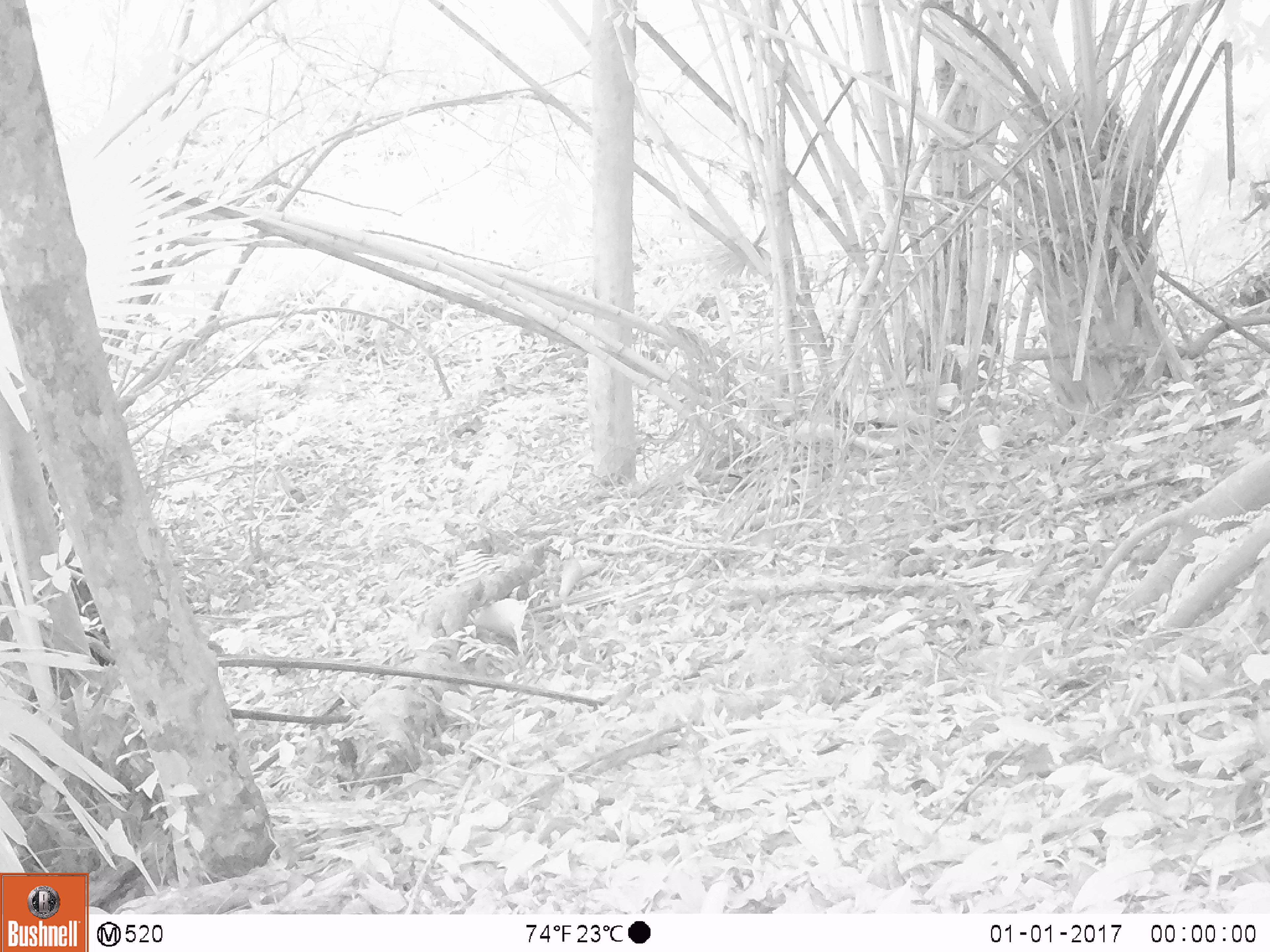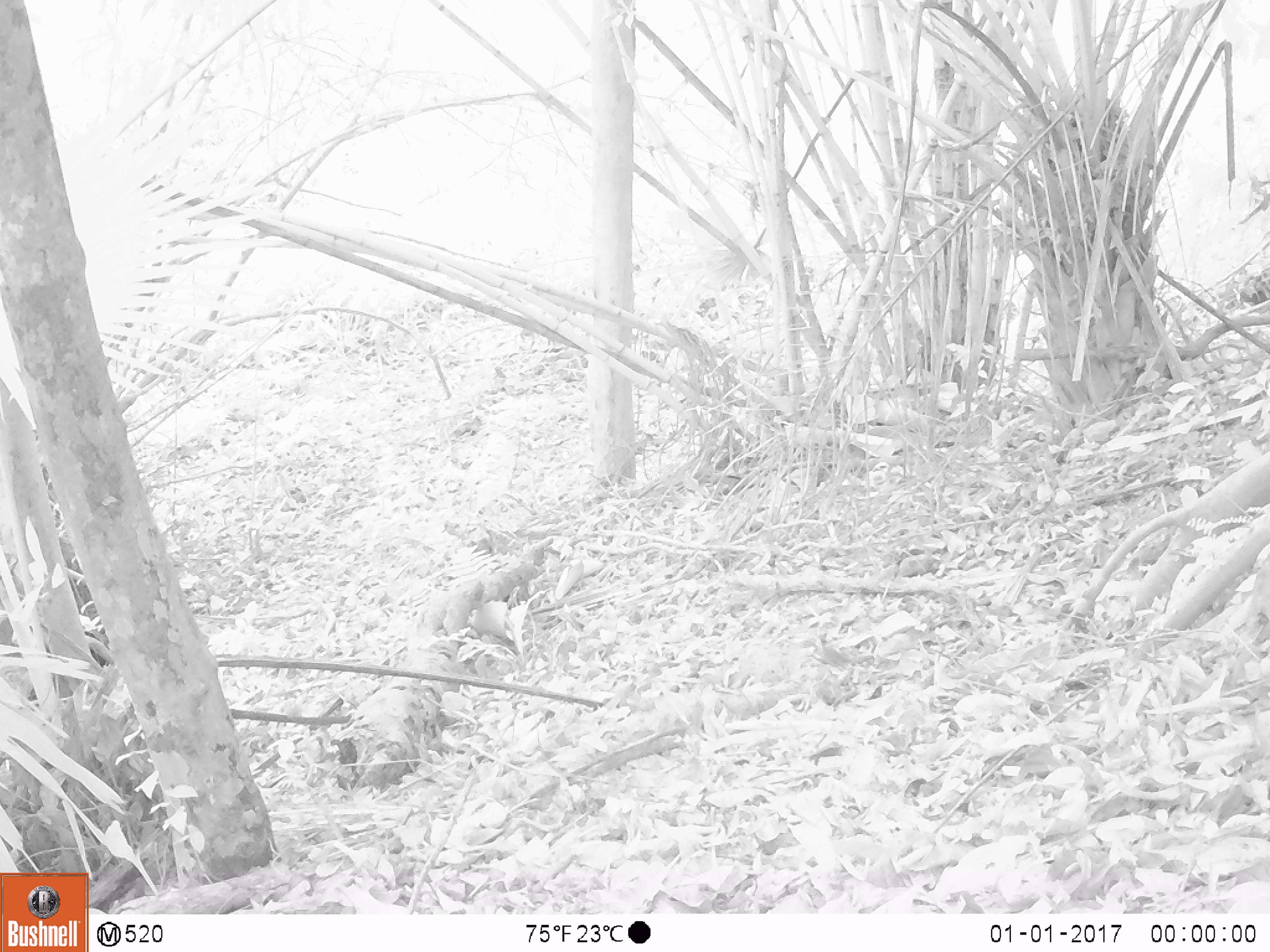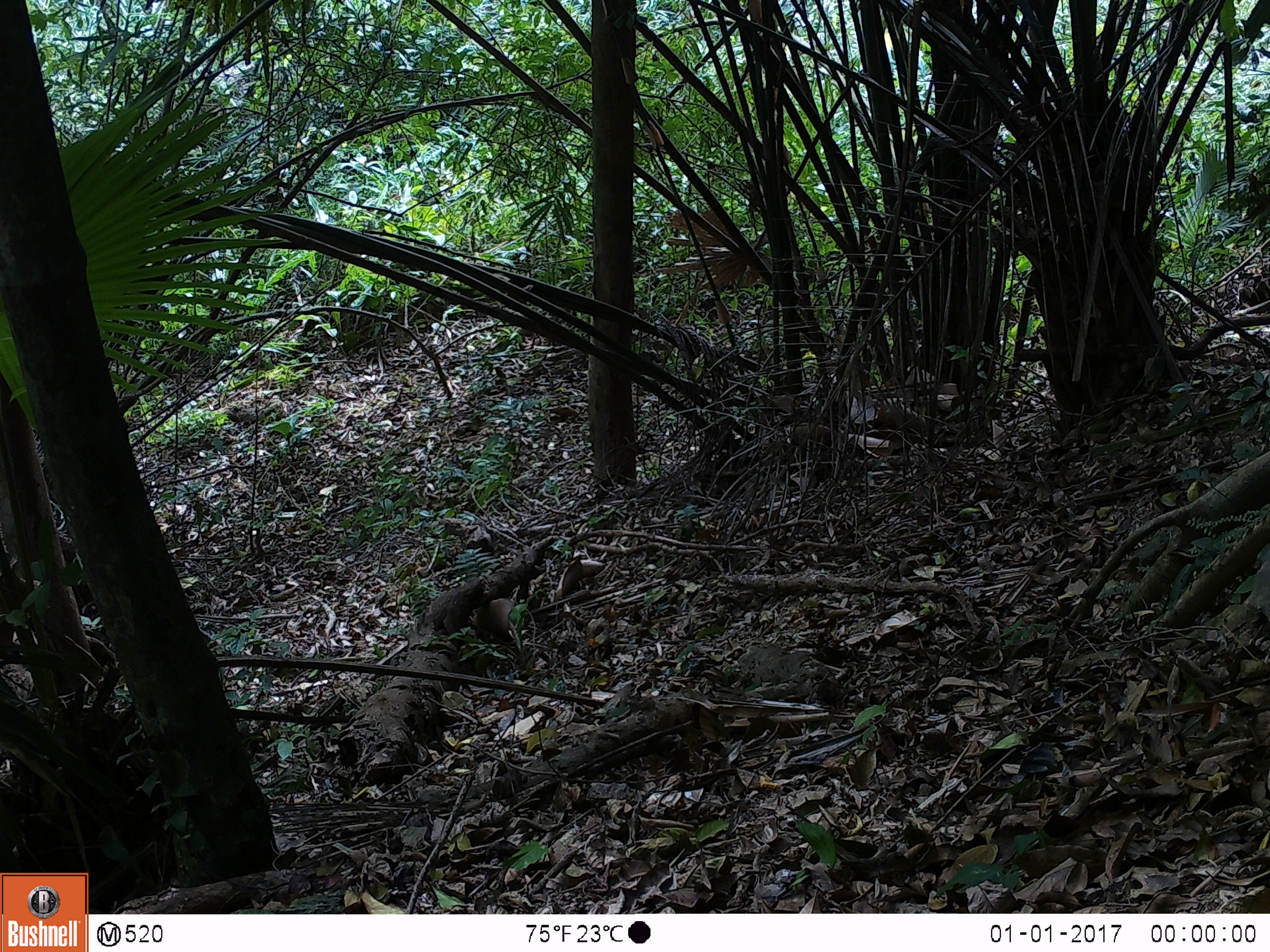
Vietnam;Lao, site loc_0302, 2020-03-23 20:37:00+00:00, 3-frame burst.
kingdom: Animalia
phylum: Chordata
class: Mammalia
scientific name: Mammalia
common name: mammal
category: unidentified small mammal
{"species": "unidentified small mammal (mammal) (Mammalia)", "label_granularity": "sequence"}